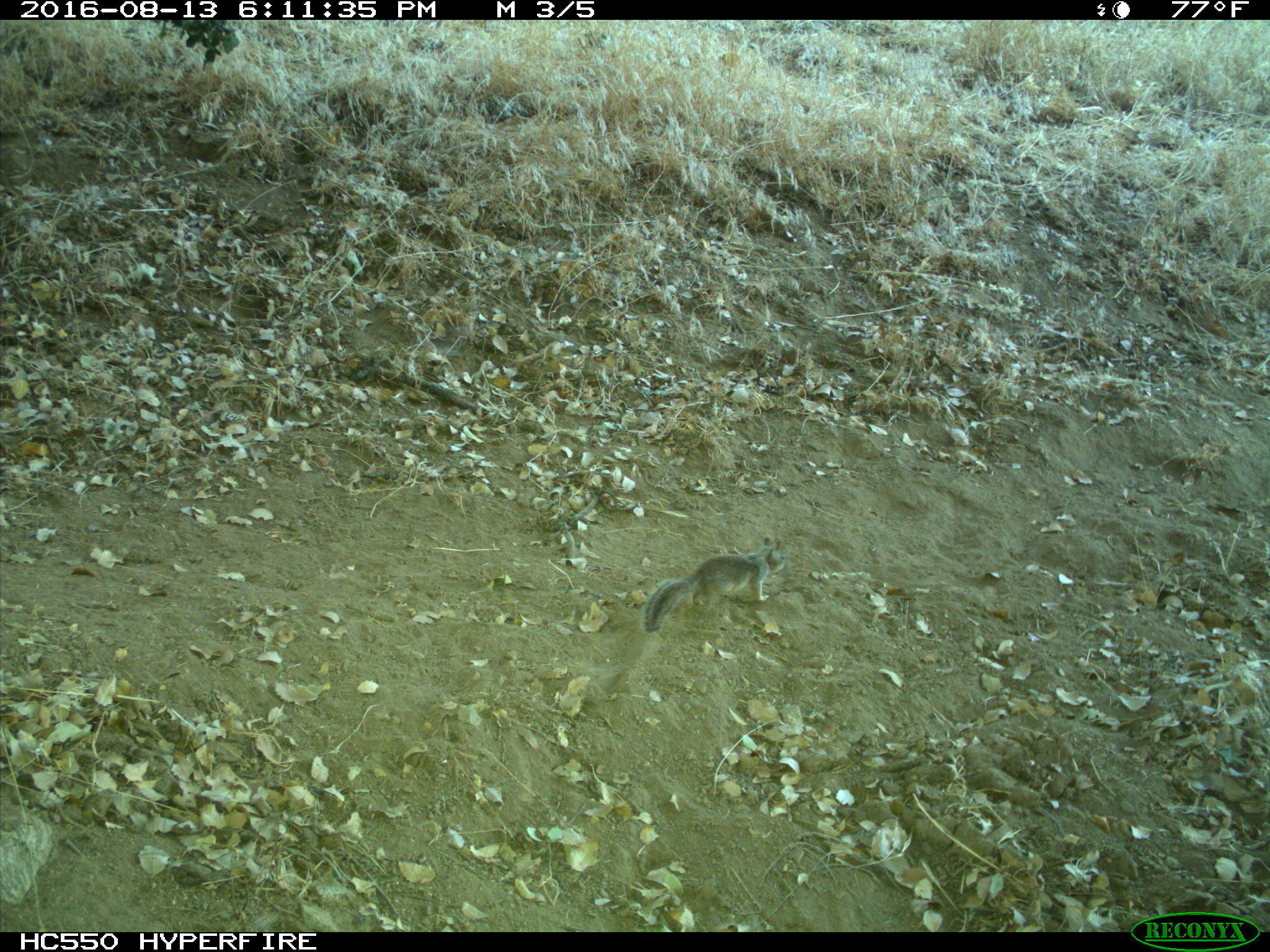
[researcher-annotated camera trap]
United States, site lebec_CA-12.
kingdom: Animalia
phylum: Chordata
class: Mammalia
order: Rodentia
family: Sciuridae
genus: Otospermophilus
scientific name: Otospermophilus beecheyi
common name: california ground squirrel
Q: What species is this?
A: Otospermophilus beecheyi (california ground squirrel).